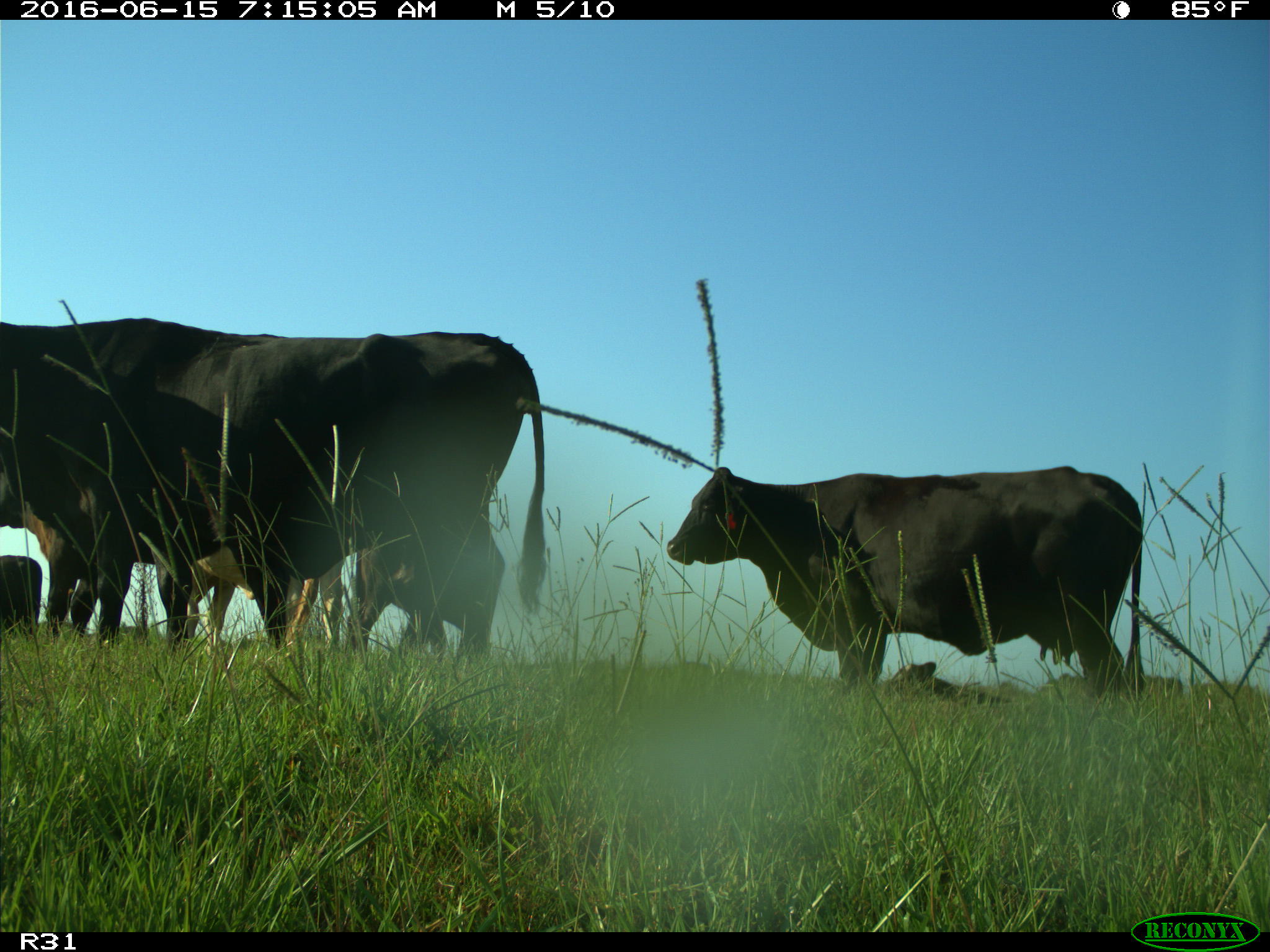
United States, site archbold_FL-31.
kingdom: Animalia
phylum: Chordata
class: Mammalia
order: Artiodactyla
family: Bovidae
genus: Bos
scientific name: Bos taurus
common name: domestic cow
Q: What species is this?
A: Bos taurus (domestic cow).